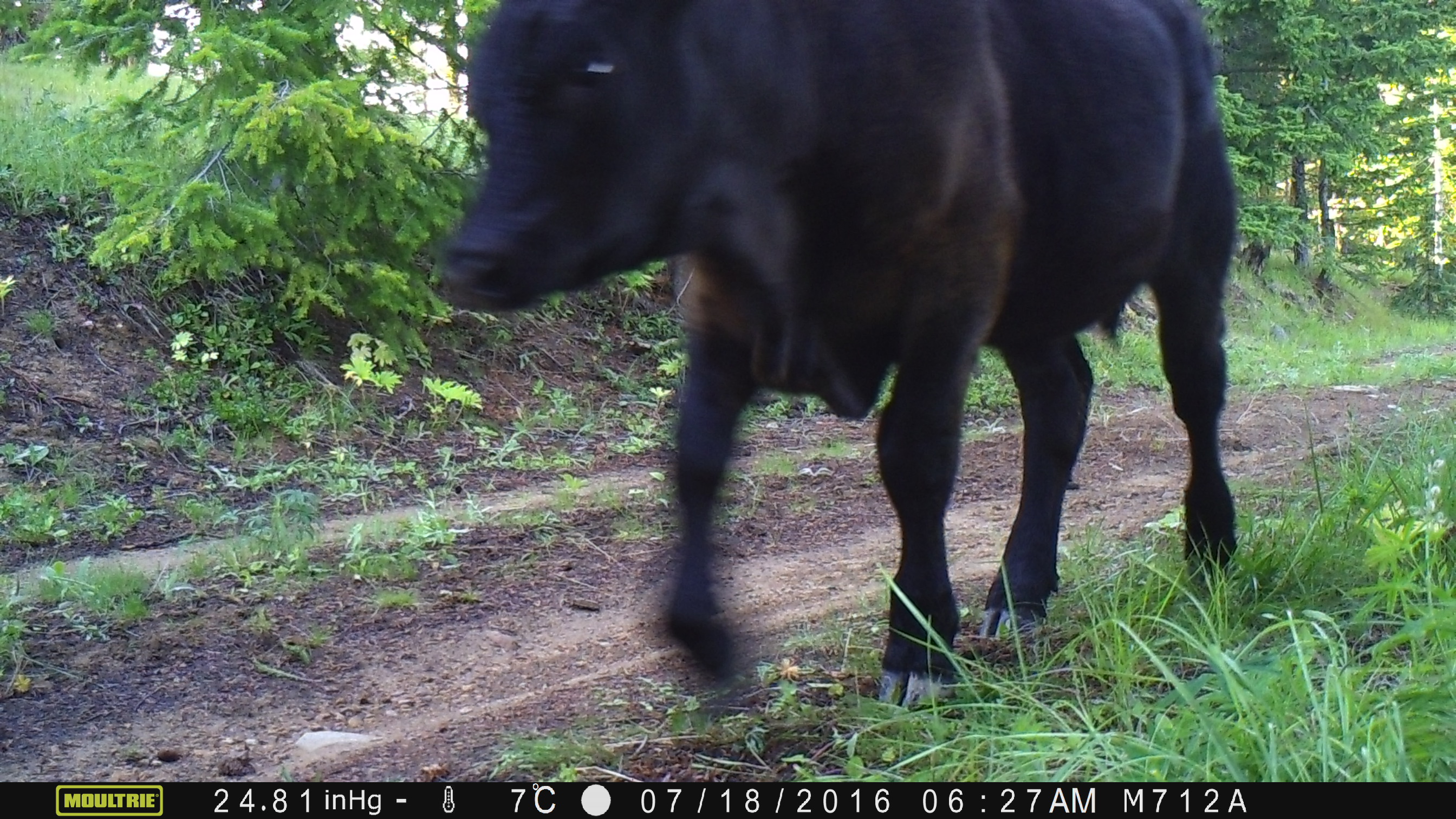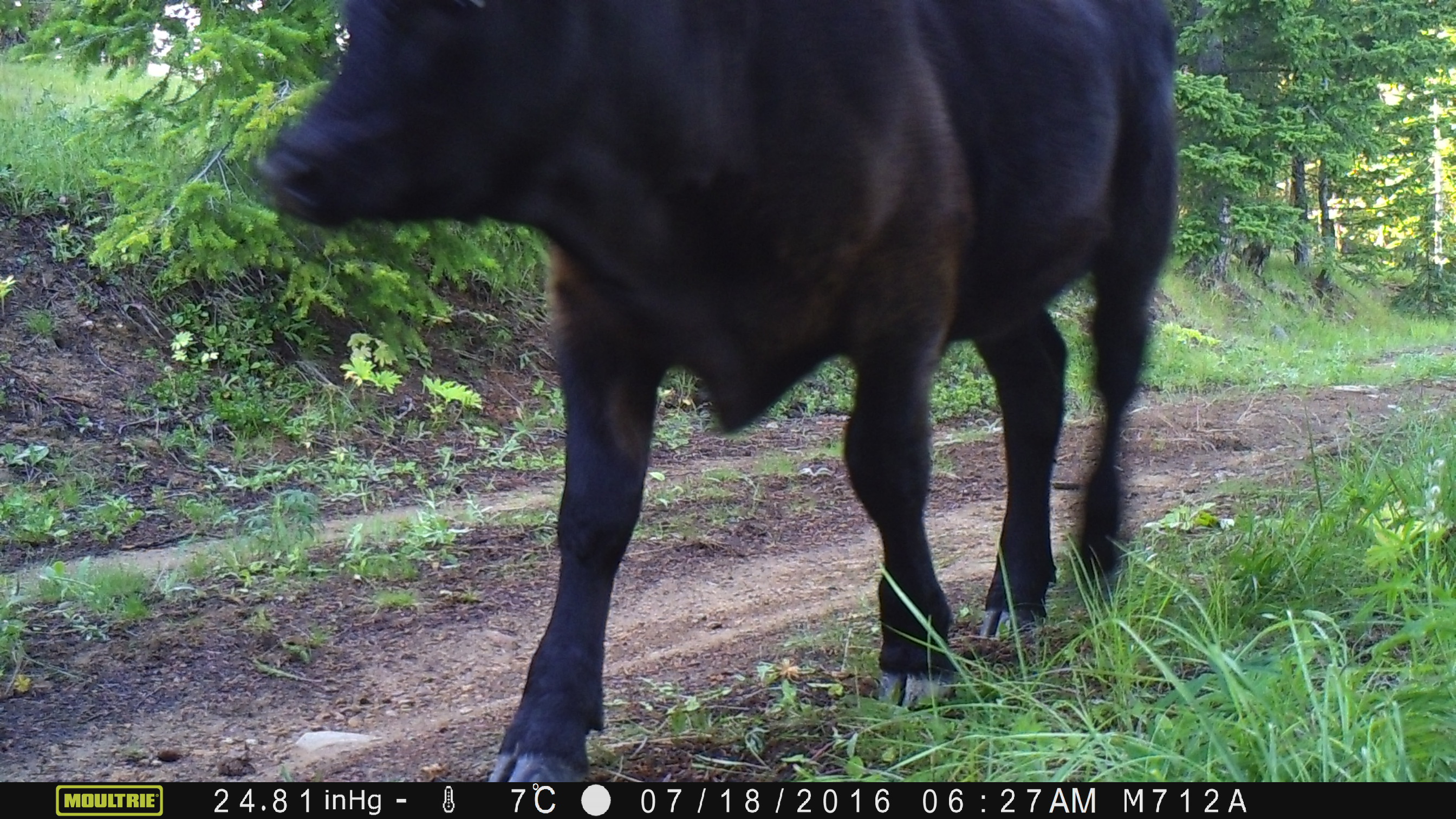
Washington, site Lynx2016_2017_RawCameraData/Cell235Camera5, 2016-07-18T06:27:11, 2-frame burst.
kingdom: Animalia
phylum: Chordata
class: Mammalia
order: Artiodactyla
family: Bovidae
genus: Bos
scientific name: Bos taurus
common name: domestic cattle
Domestic cattle (Bos taurus). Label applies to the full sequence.